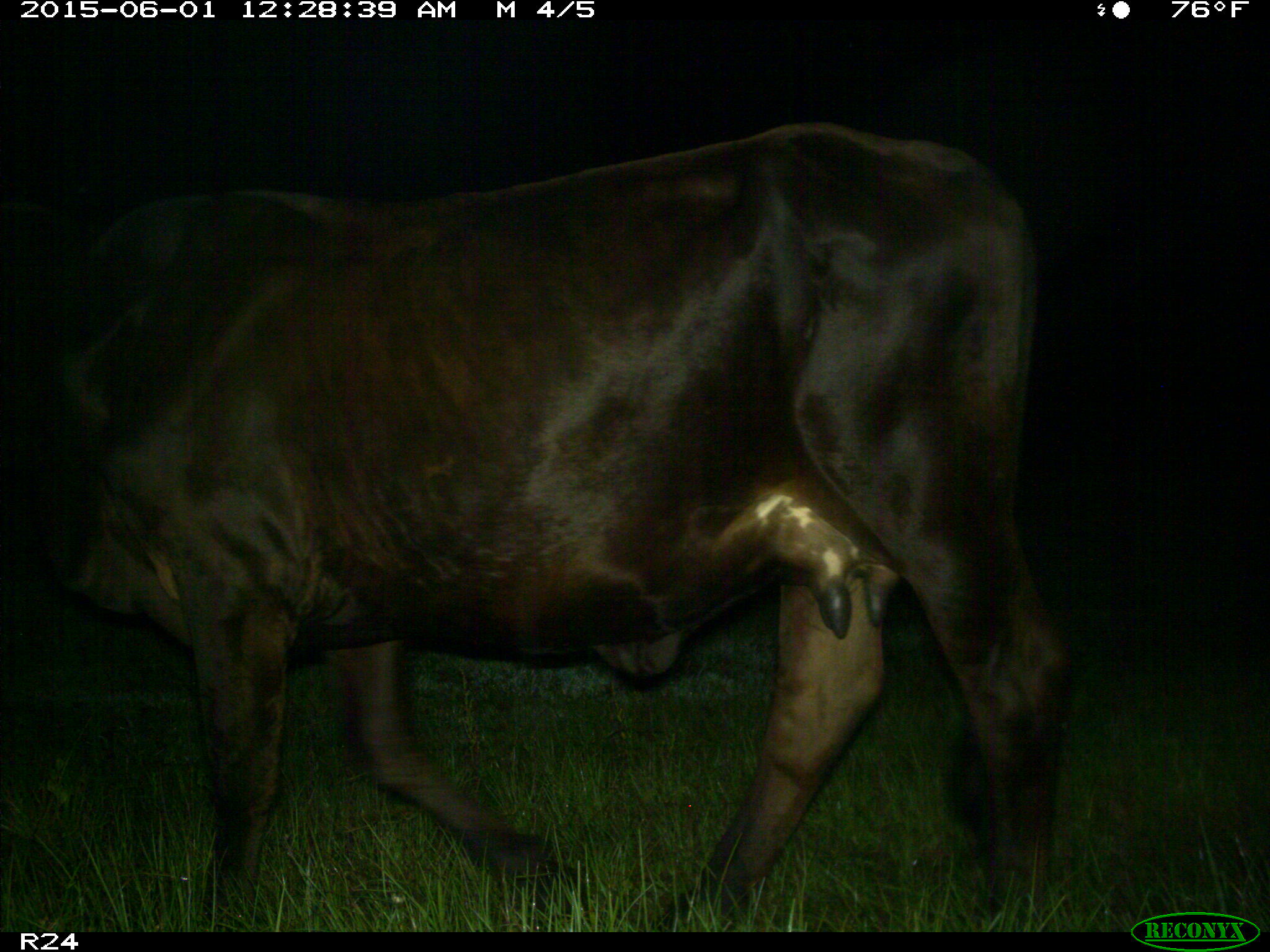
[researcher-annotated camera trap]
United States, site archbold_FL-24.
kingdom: Animalia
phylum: Chordata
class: Mammalia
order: Artiodactyla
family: Bovidae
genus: Bos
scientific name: Bos taurus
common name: domestic cow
Bos taurus (domestic cow).